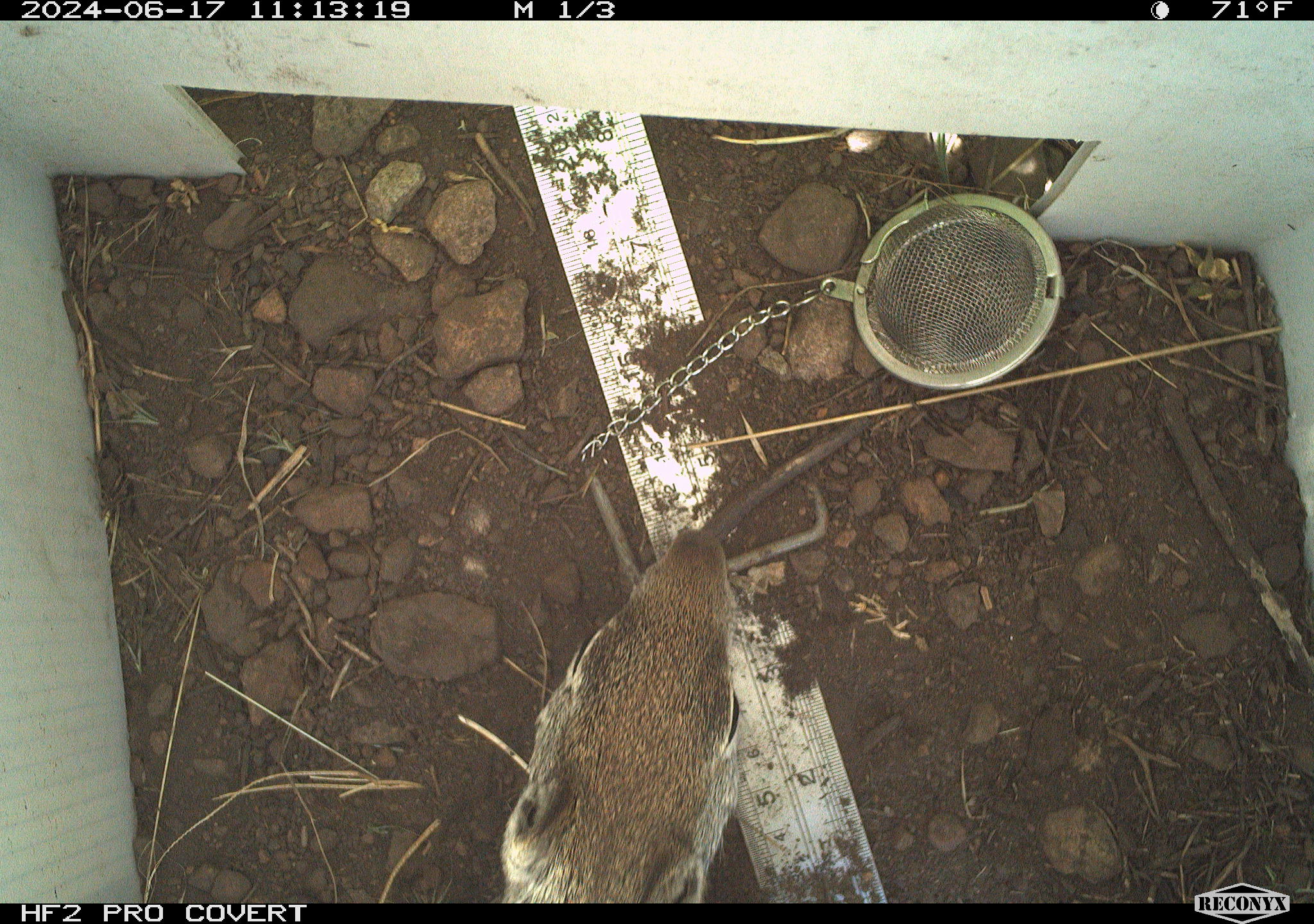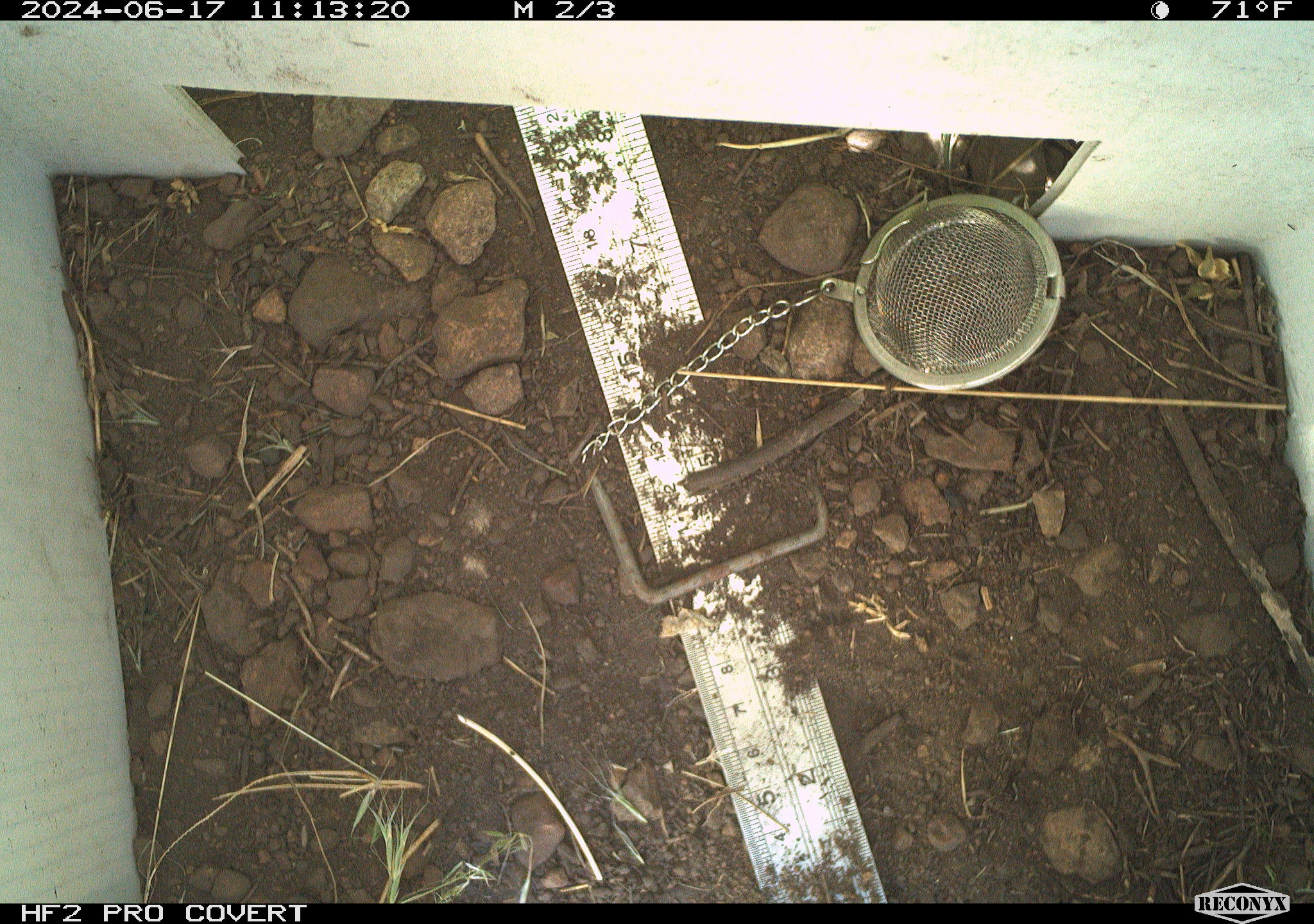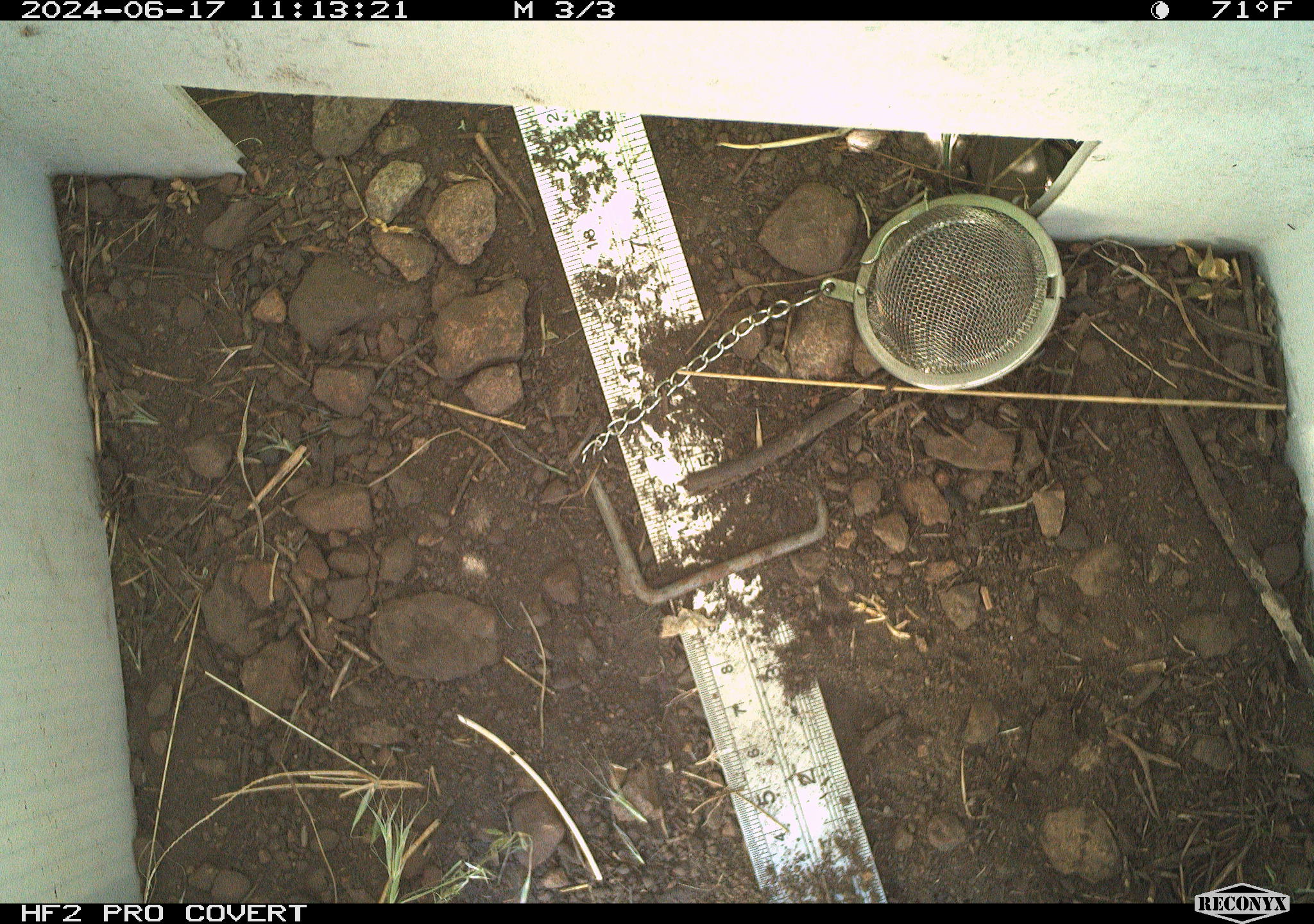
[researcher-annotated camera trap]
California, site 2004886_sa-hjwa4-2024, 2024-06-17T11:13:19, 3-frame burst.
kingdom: Animalia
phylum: Chordata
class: Mammalia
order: Rodentia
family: Sciuridae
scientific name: Sciuridae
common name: squirrels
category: sciuridae family